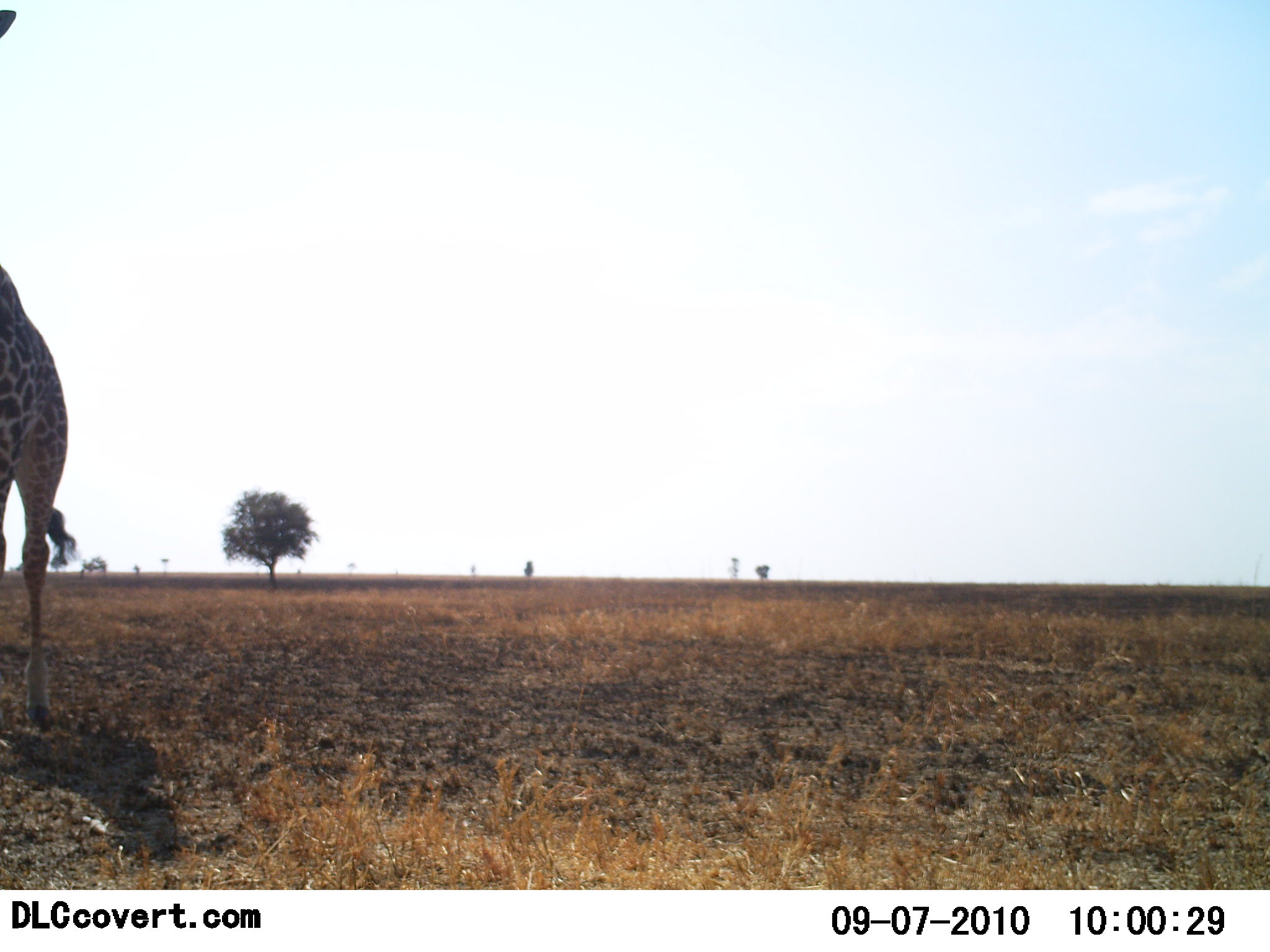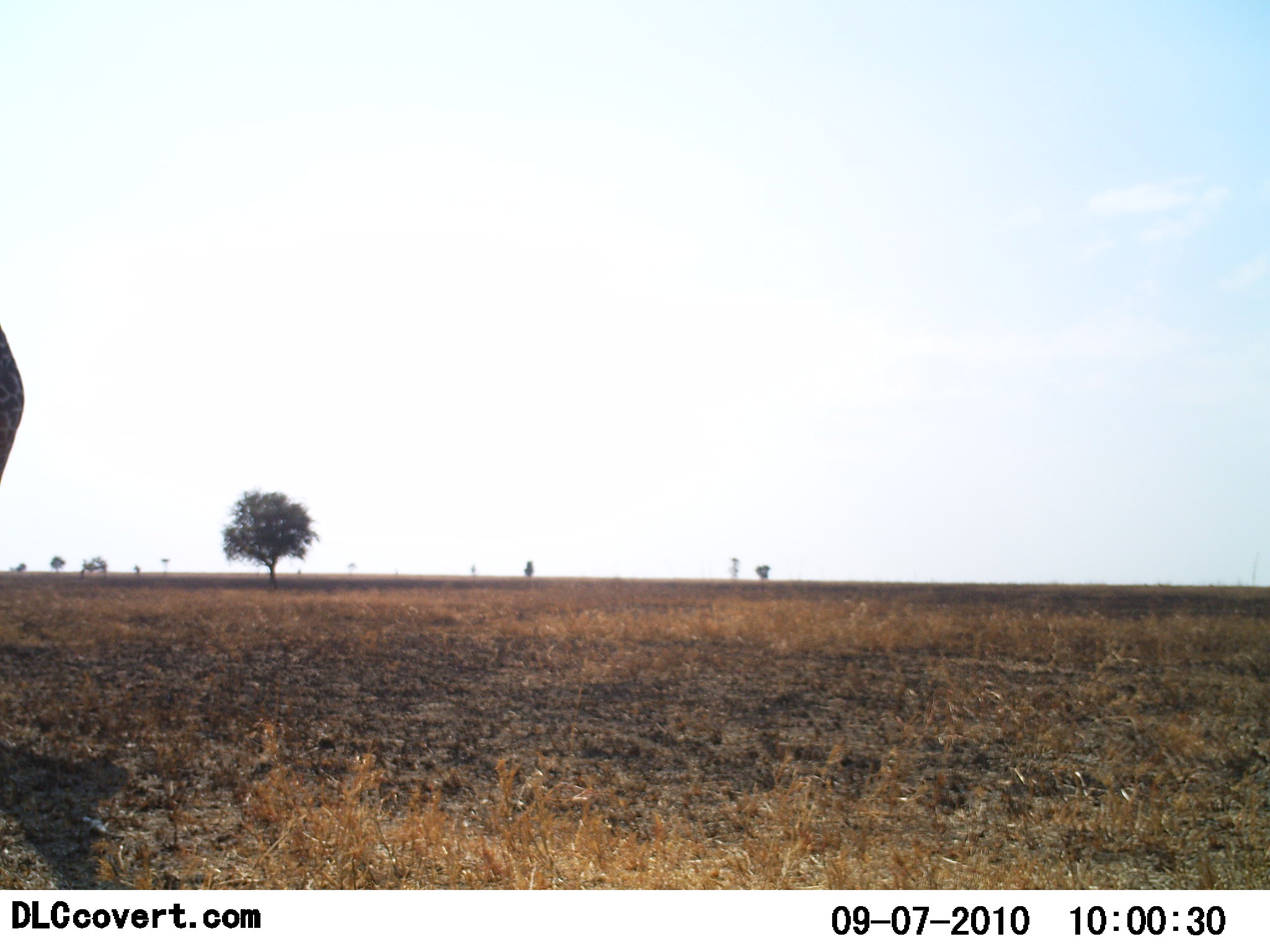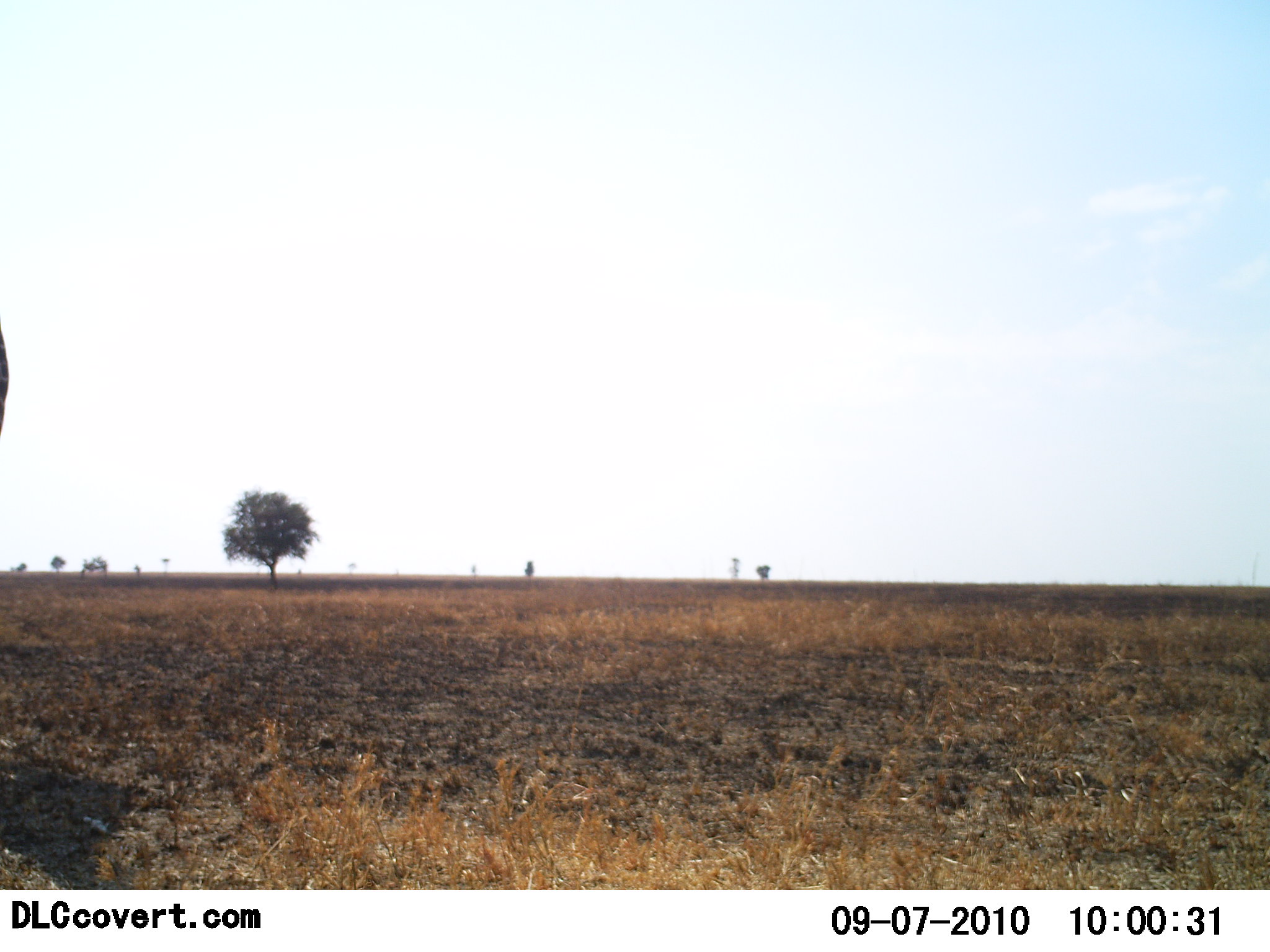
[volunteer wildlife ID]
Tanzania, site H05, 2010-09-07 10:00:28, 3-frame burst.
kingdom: Animalia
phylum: Chordata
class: Mammalia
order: Artiodactyla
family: Giraffidae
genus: Giraffa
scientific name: Giraffa camelopardalis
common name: giraffe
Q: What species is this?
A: Giraffe (Giraffa camelopardalis).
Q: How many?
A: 1.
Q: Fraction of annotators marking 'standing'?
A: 8%.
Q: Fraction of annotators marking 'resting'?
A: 0%.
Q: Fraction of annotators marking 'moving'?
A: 92%.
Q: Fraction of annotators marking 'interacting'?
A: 0%.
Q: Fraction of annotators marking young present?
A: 0%.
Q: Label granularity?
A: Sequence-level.